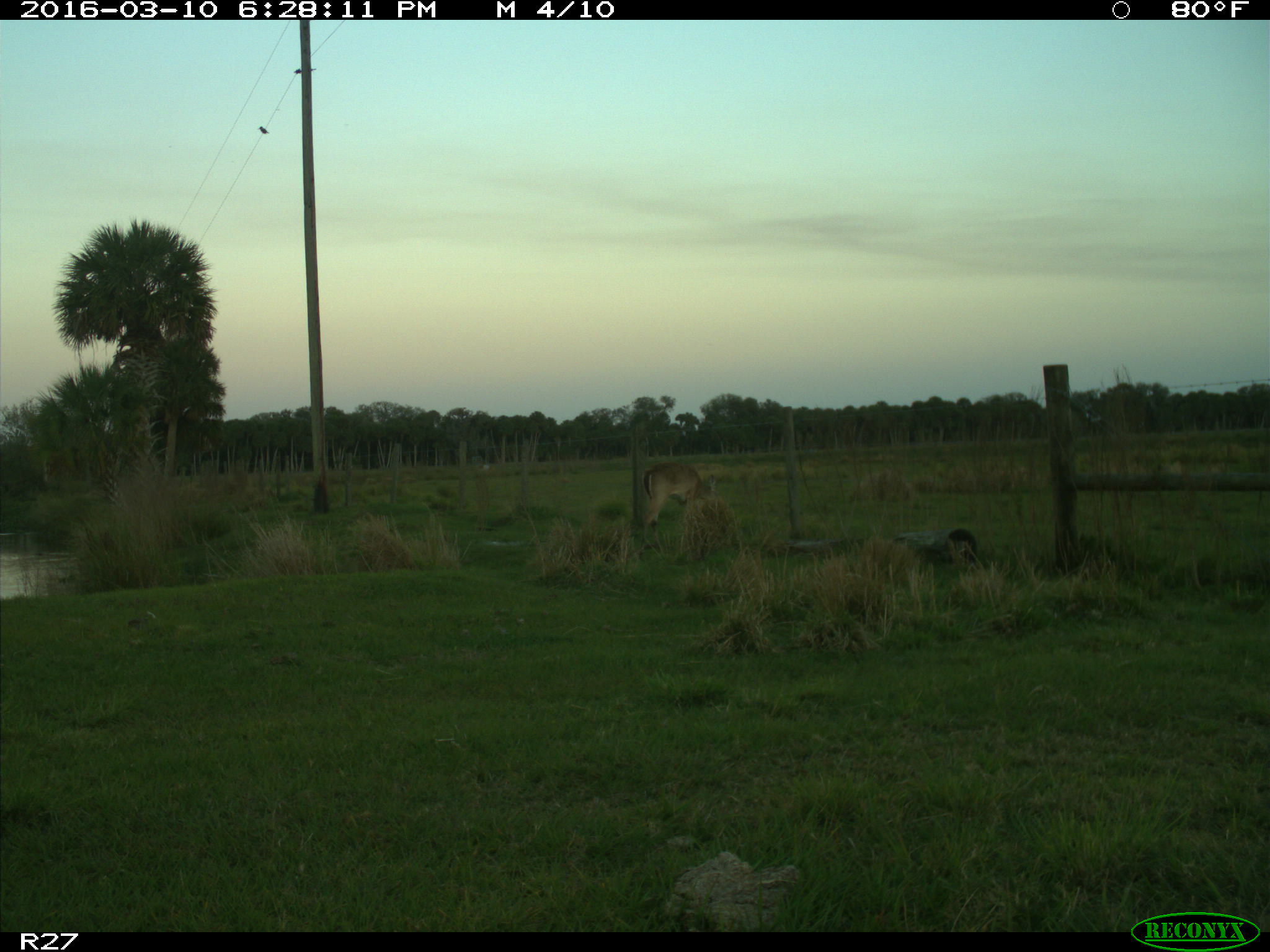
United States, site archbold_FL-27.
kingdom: Animalia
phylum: Chordata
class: Mammalia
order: Artiodactyla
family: Cervidae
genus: Odocoileus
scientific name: Odocoileus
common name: deer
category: unidentified deer